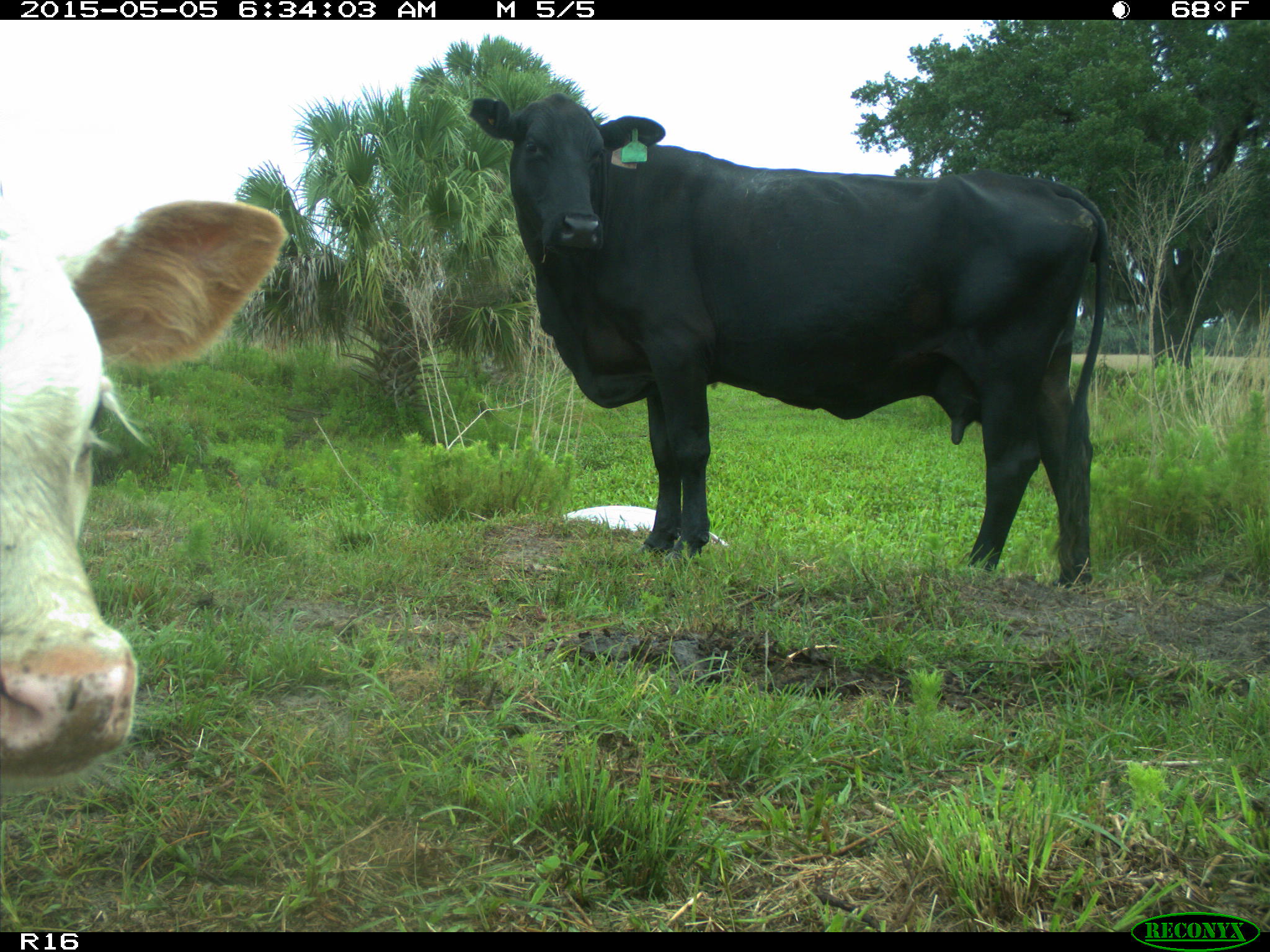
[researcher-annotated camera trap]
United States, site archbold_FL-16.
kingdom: Animalia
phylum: Chordata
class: Mammalia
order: Artiodactyla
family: Bovidae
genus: Bos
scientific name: Bos taurus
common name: domestic cow